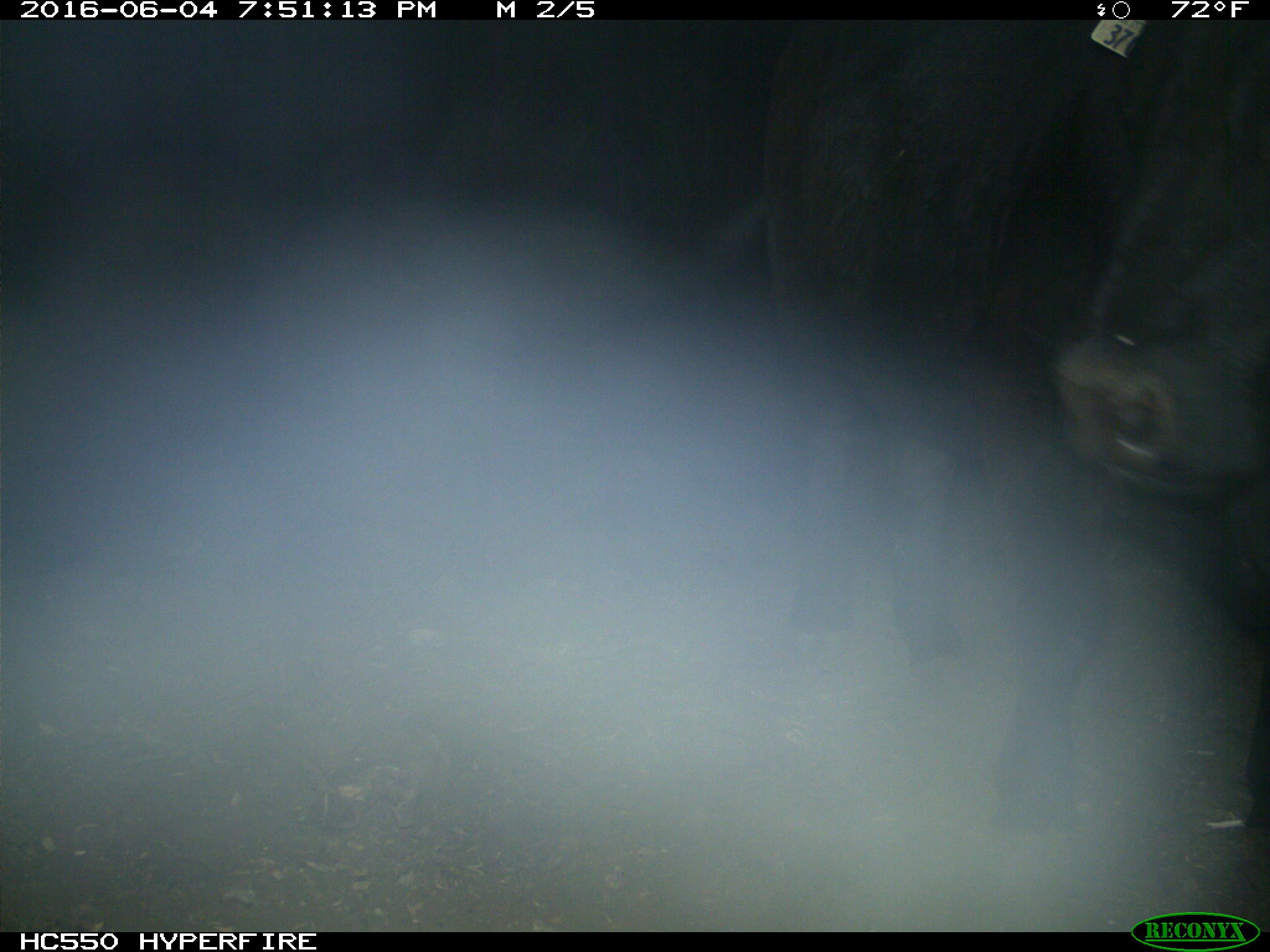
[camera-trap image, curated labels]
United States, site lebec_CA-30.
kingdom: Animalia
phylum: Chordata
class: Mammalia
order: Artiodactyla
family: Bovidae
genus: Bos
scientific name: Bos taurus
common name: domestic cow